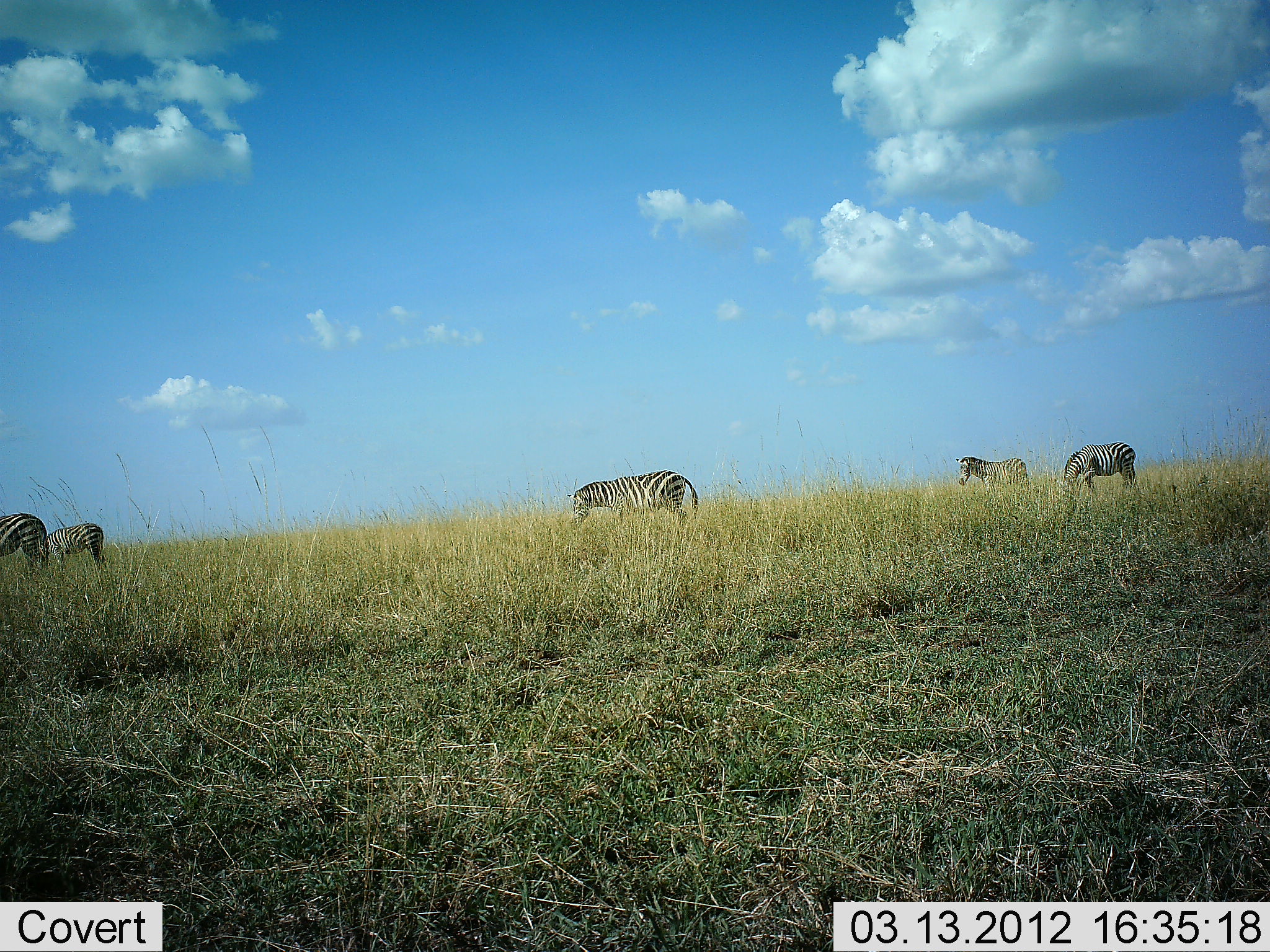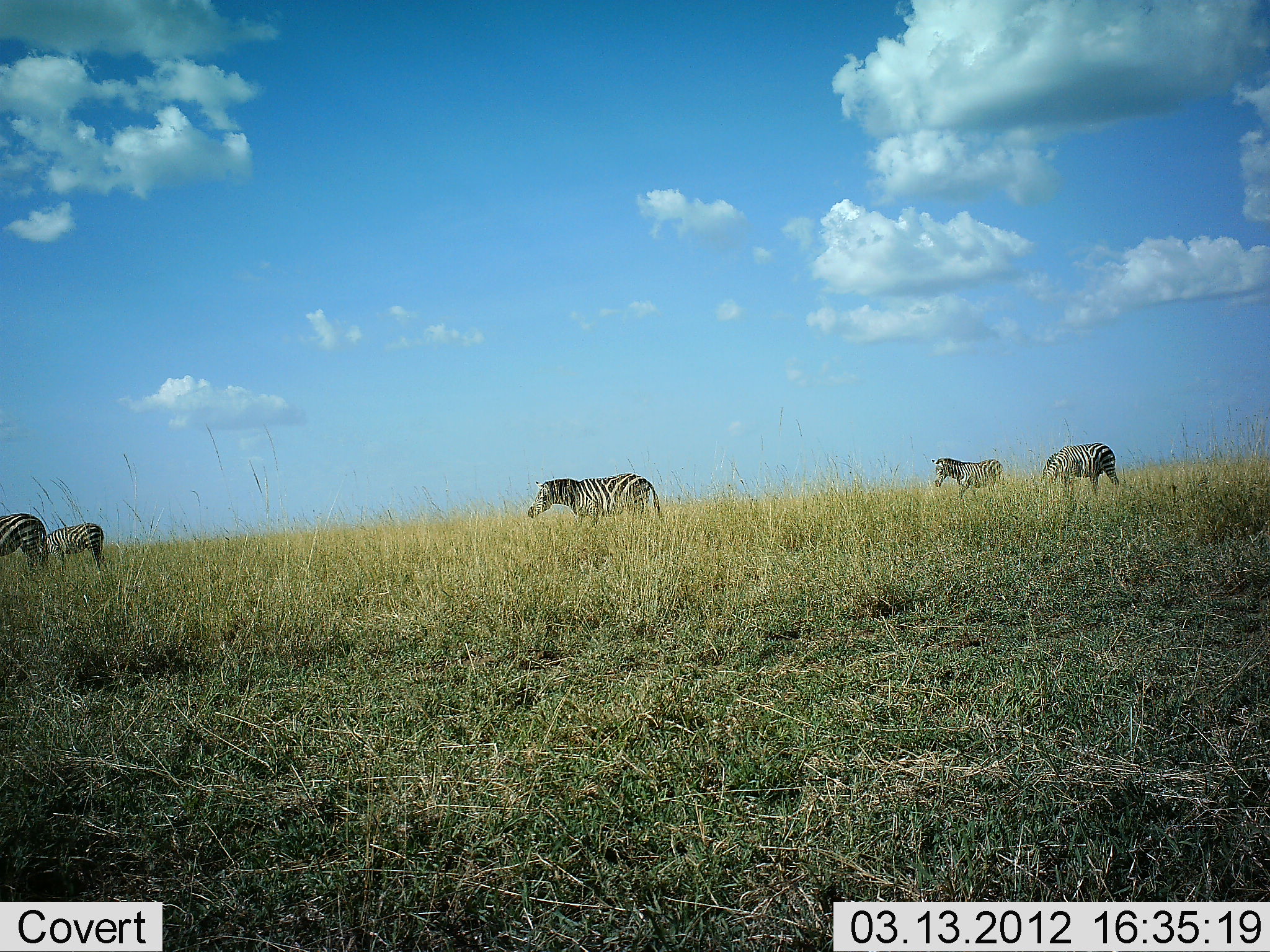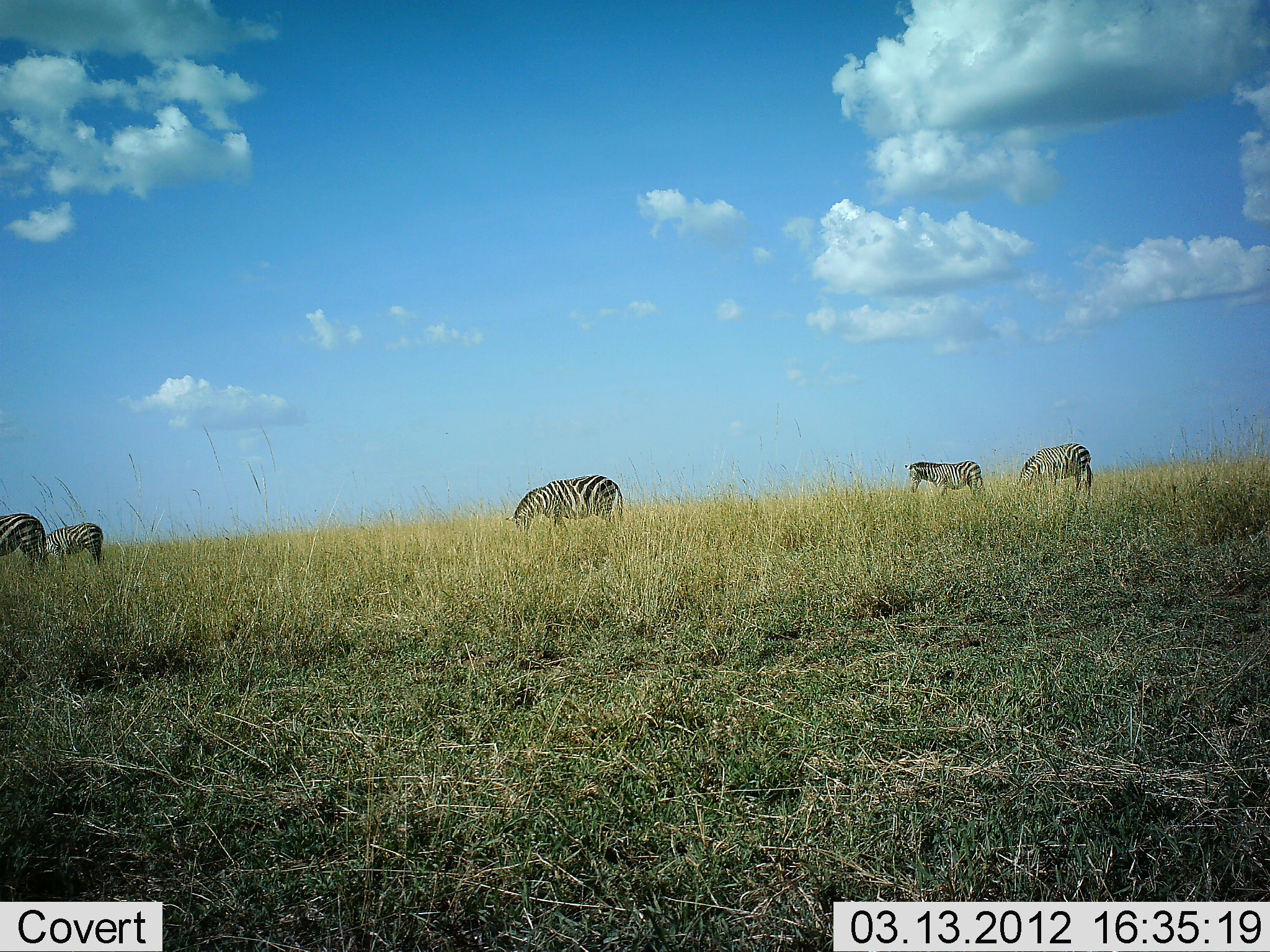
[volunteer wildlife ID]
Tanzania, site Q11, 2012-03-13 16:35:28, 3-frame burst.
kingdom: Animalia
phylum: Chordata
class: Mammalia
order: Perissodactyla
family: Equidae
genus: Equus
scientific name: Equus quagga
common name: plains zebra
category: zebra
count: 5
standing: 39%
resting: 0%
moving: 83%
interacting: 0%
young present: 6%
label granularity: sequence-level